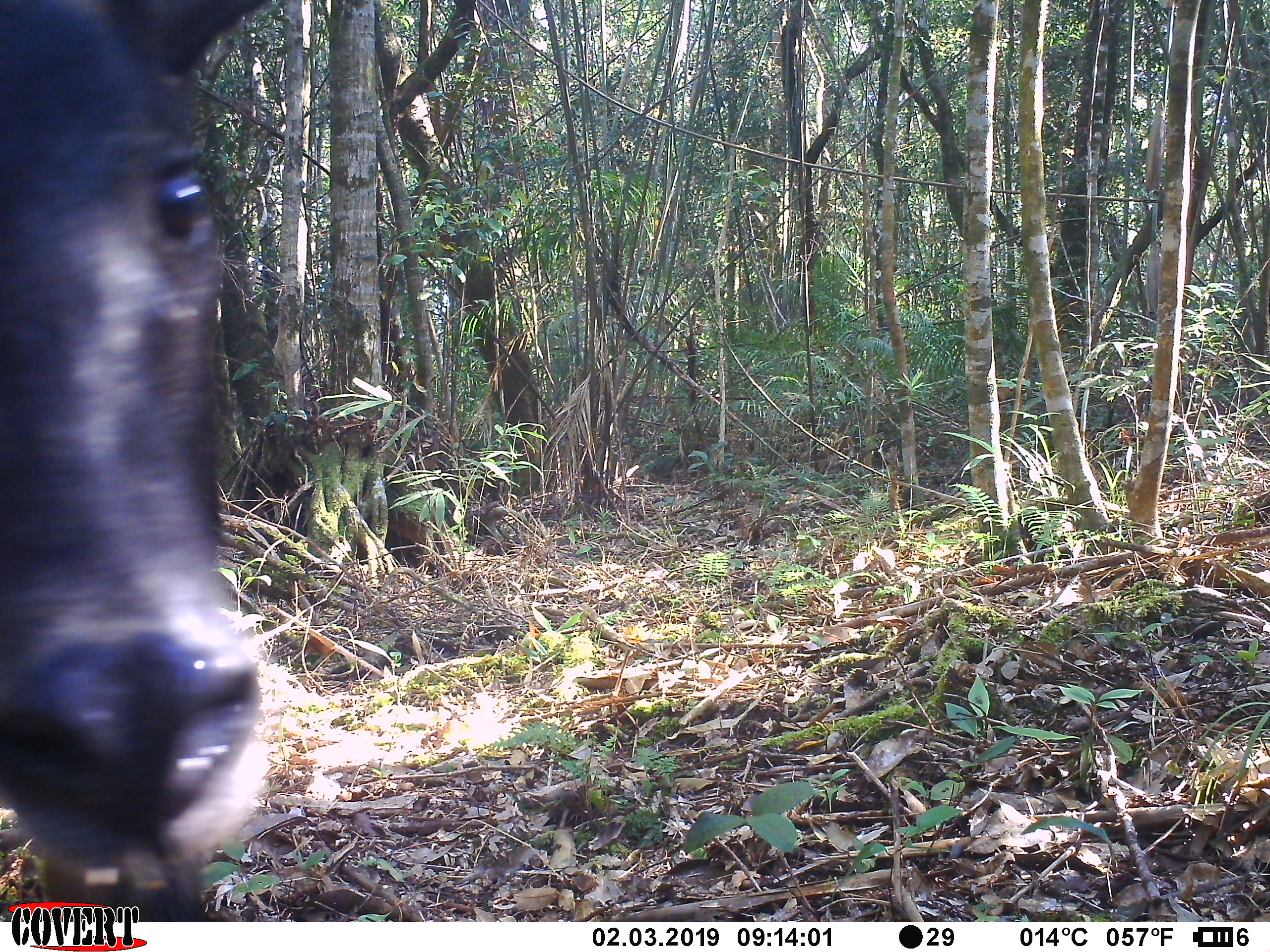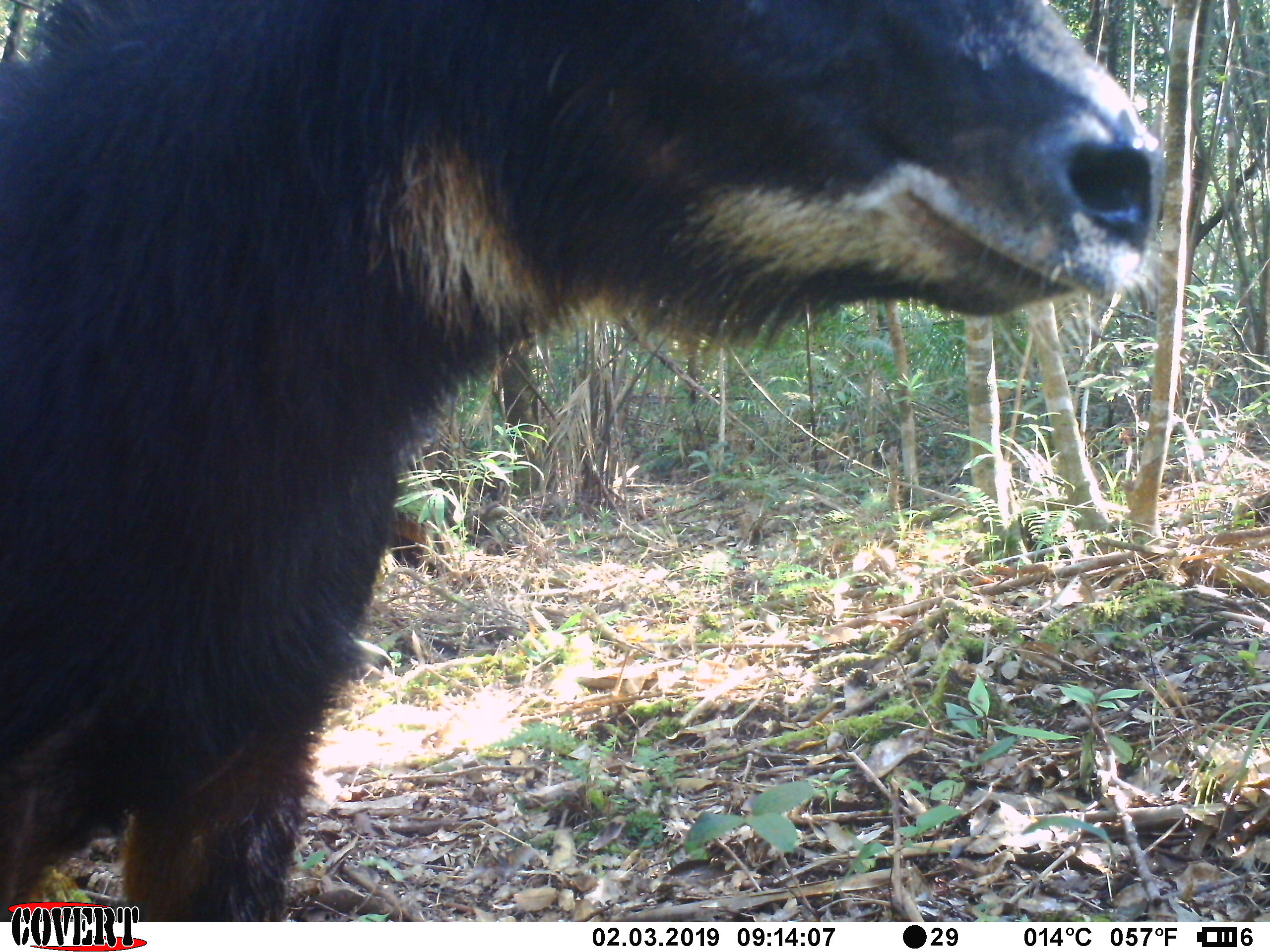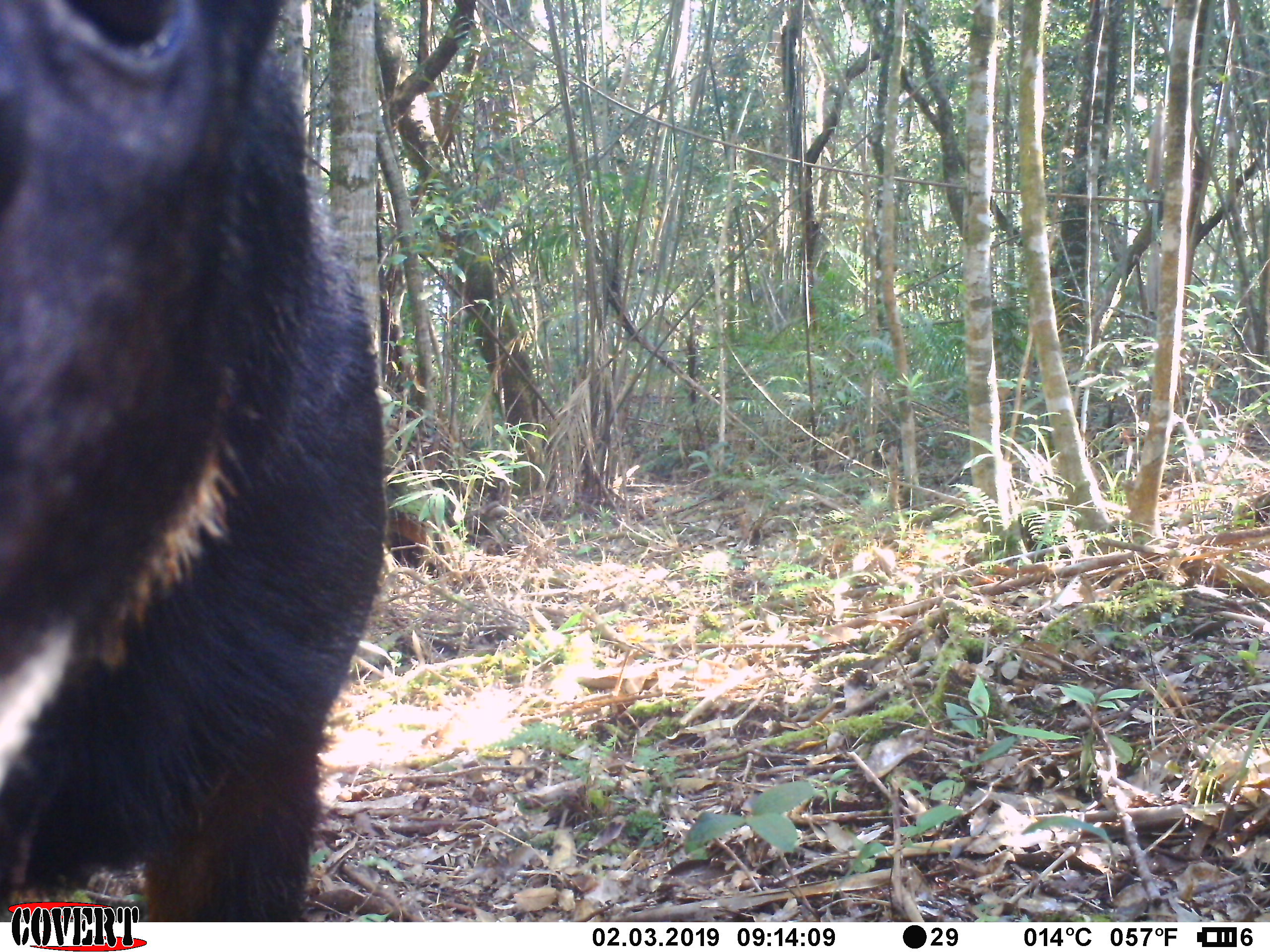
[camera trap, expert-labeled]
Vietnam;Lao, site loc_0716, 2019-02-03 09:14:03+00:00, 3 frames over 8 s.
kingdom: Animalia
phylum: Chordata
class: Mammalia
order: Artiodactyla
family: Bovidae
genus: Capricornis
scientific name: Capricornis sumatraensis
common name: chinese serow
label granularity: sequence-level